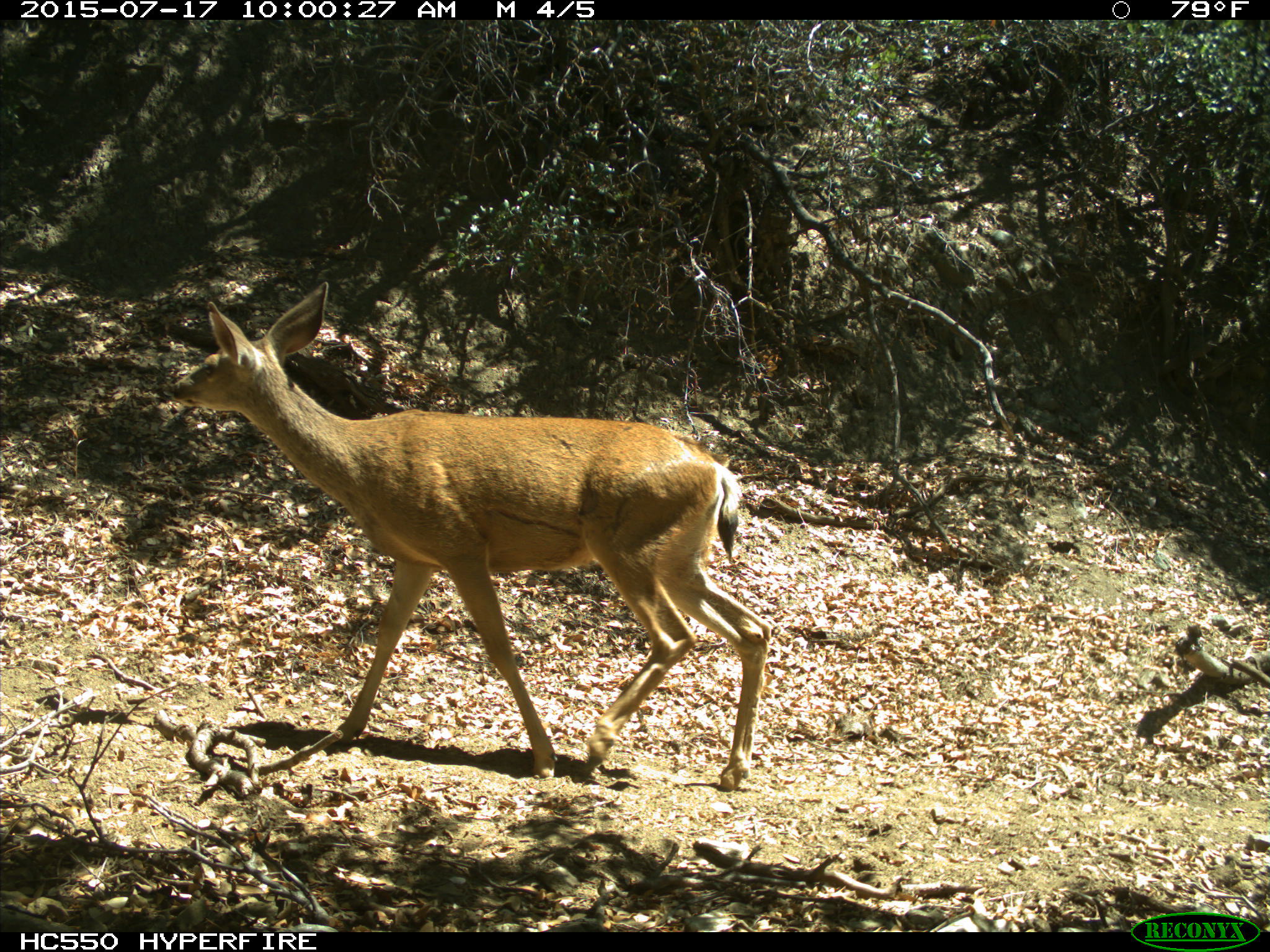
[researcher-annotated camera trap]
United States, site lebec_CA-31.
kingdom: Animalia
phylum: Chordata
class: Mammalia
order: Artiodactyla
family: Cervidae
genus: Odocoileus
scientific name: Odocoileus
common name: deer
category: unidentified deer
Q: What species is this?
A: Unidentified deer (deer) (Odocoileus).